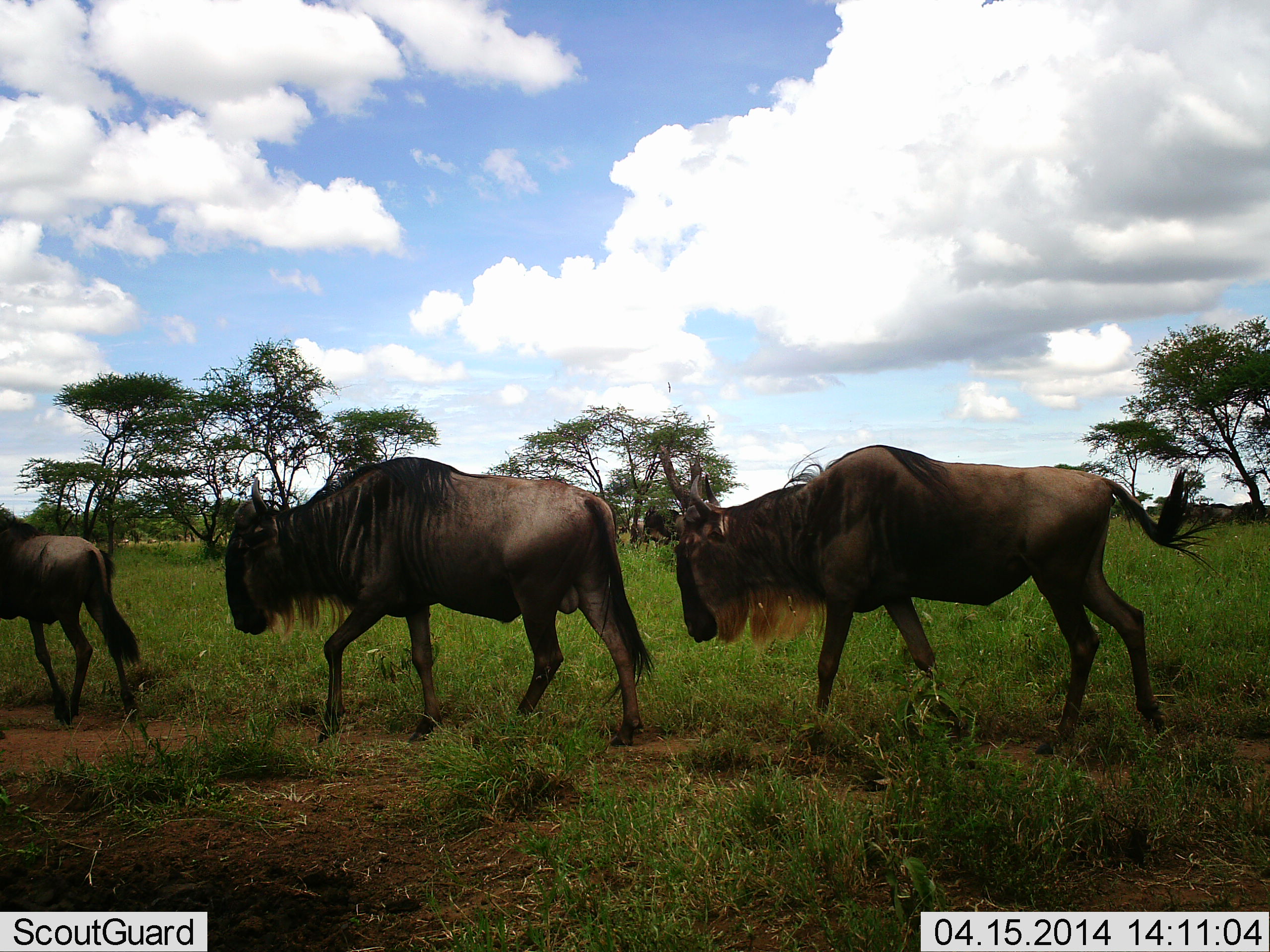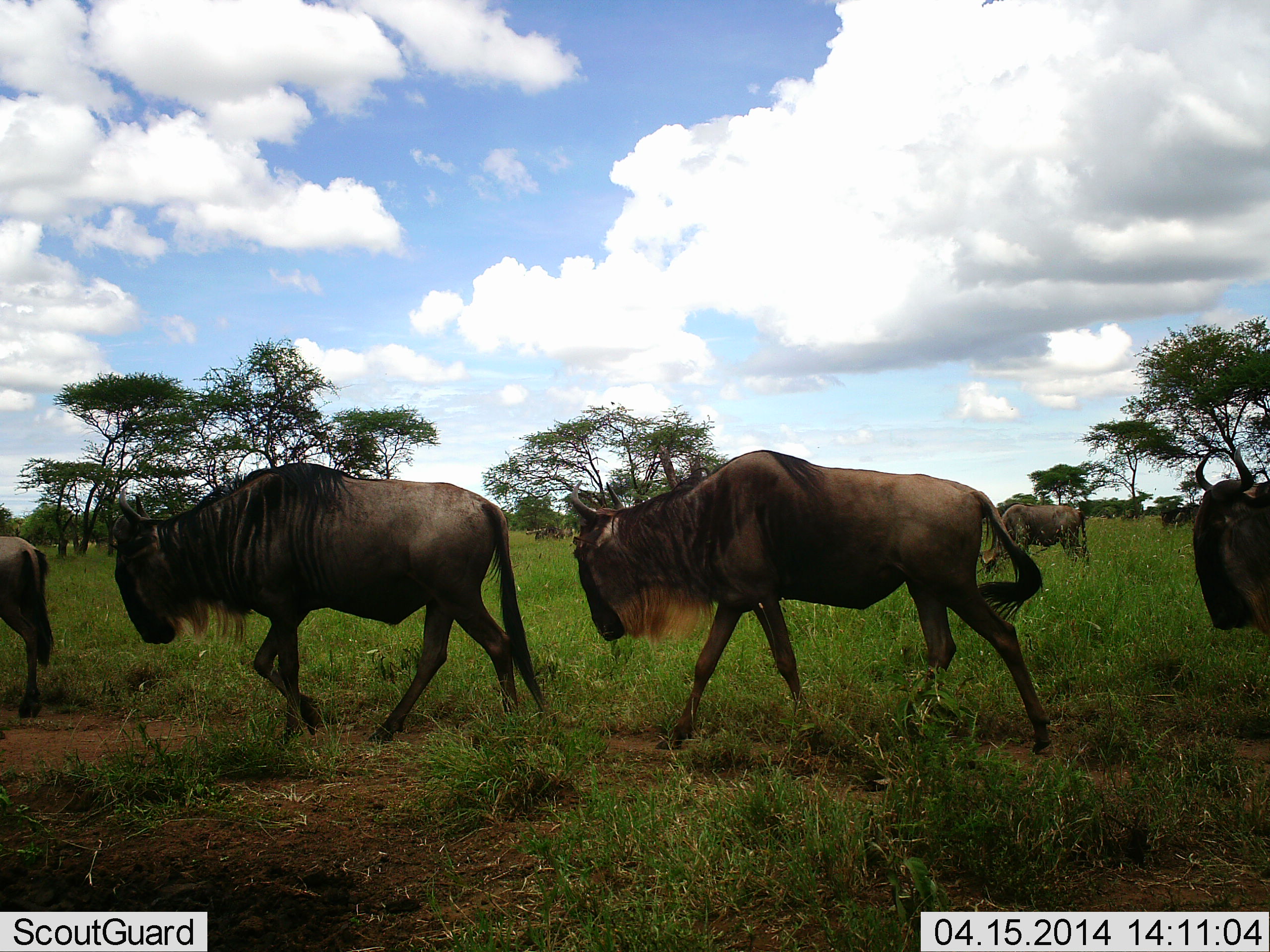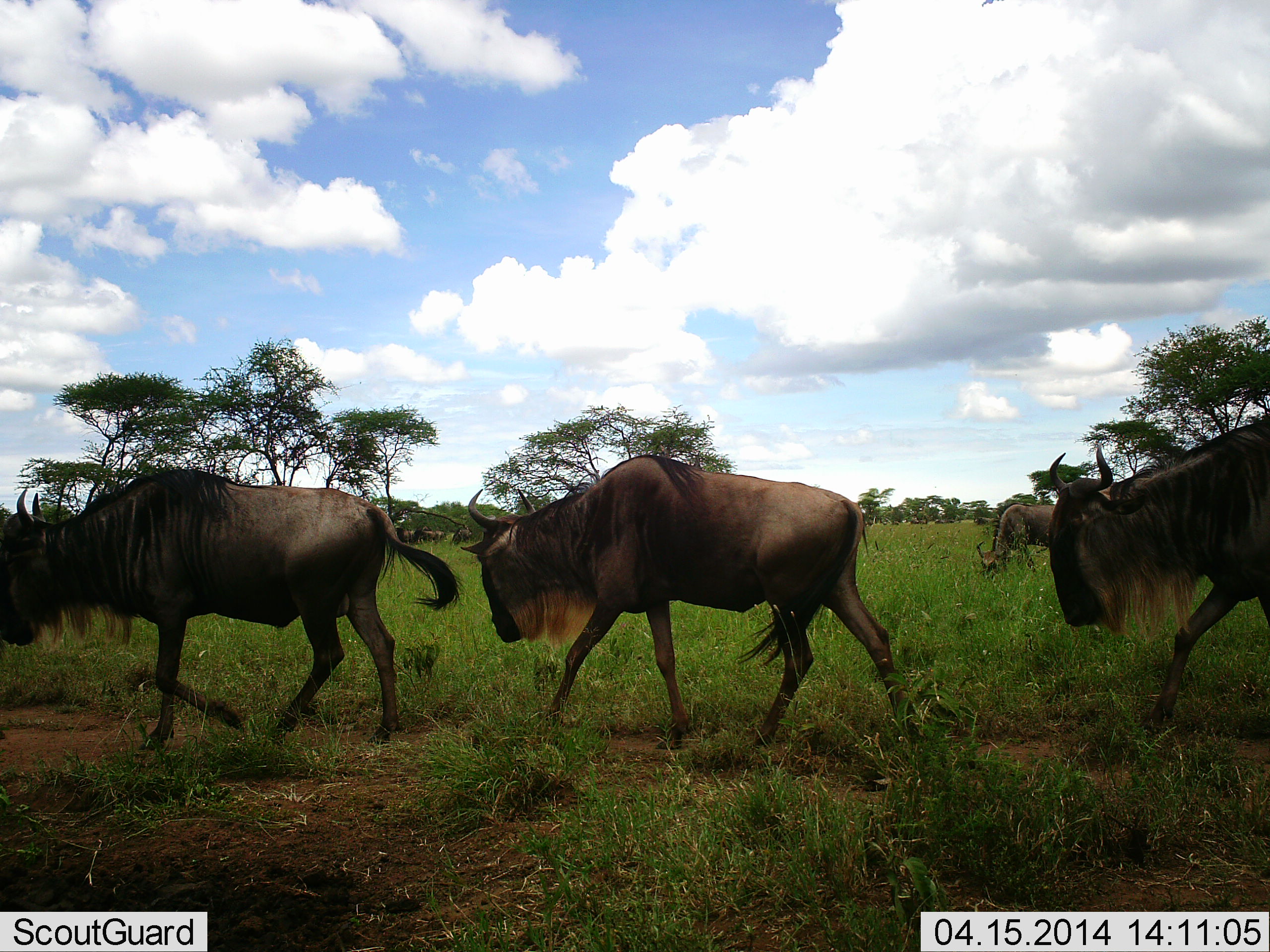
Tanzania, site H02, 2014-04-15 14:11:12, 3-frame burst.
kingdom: Animalia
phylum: Chordata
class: Mammalia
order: Artiodactyla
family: Bovidae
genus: Connochaetes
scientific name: Connochaetes taurinus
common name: blue wildebeest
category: wildebeest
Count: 5.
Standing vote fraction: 11%.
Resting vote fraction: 0%.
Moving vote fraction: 98%.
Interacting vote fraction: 0%.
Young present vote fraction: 0%.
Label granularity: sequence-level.